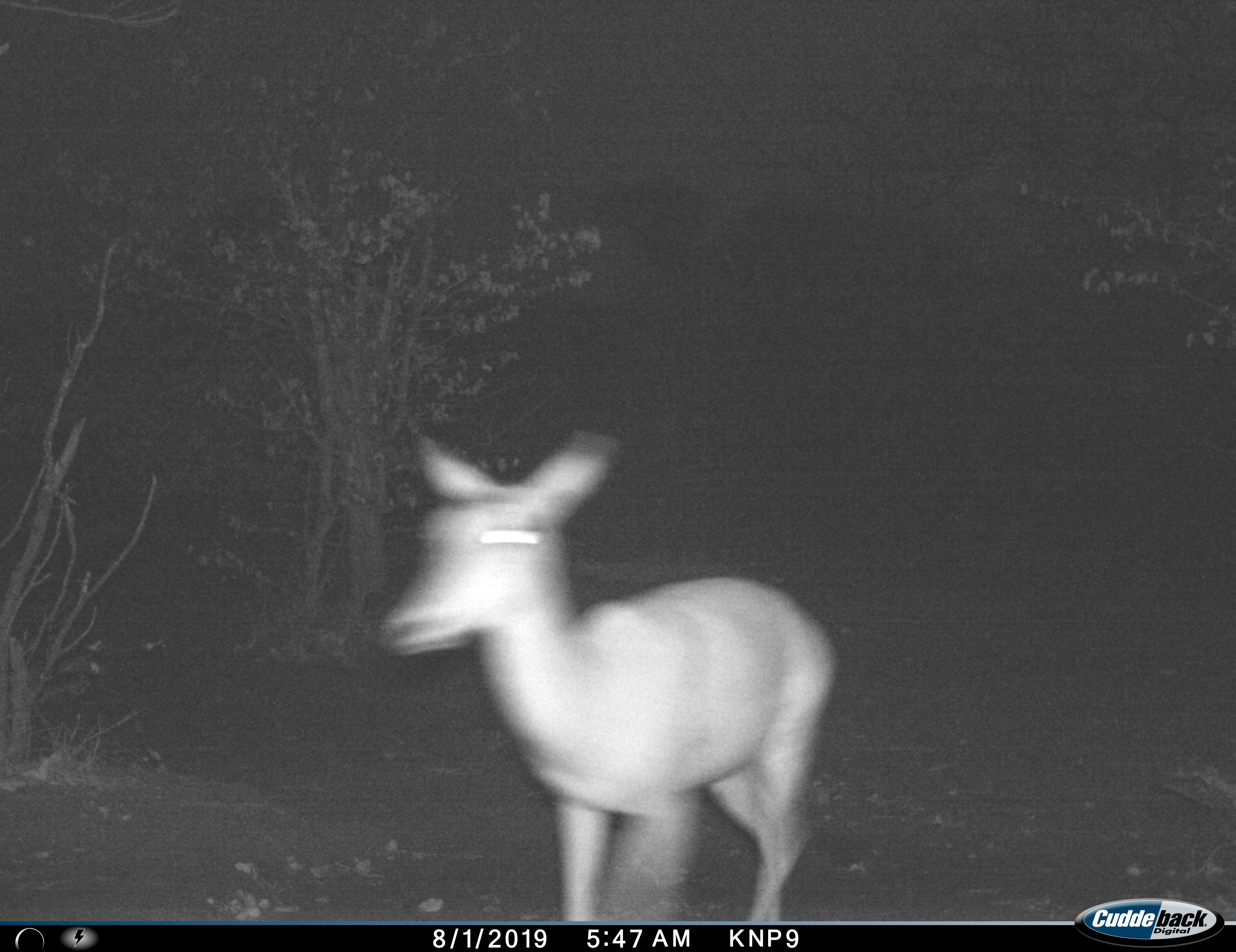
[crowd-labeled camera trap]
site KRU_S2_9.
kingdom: Animalia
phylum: Chordata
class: Mammalia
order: Artiodactyla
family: Bovidae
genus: Aepyceros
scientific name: Aepyceros melampus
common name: impala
Impala (Aepyceros melampus), count 1. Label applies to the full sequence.